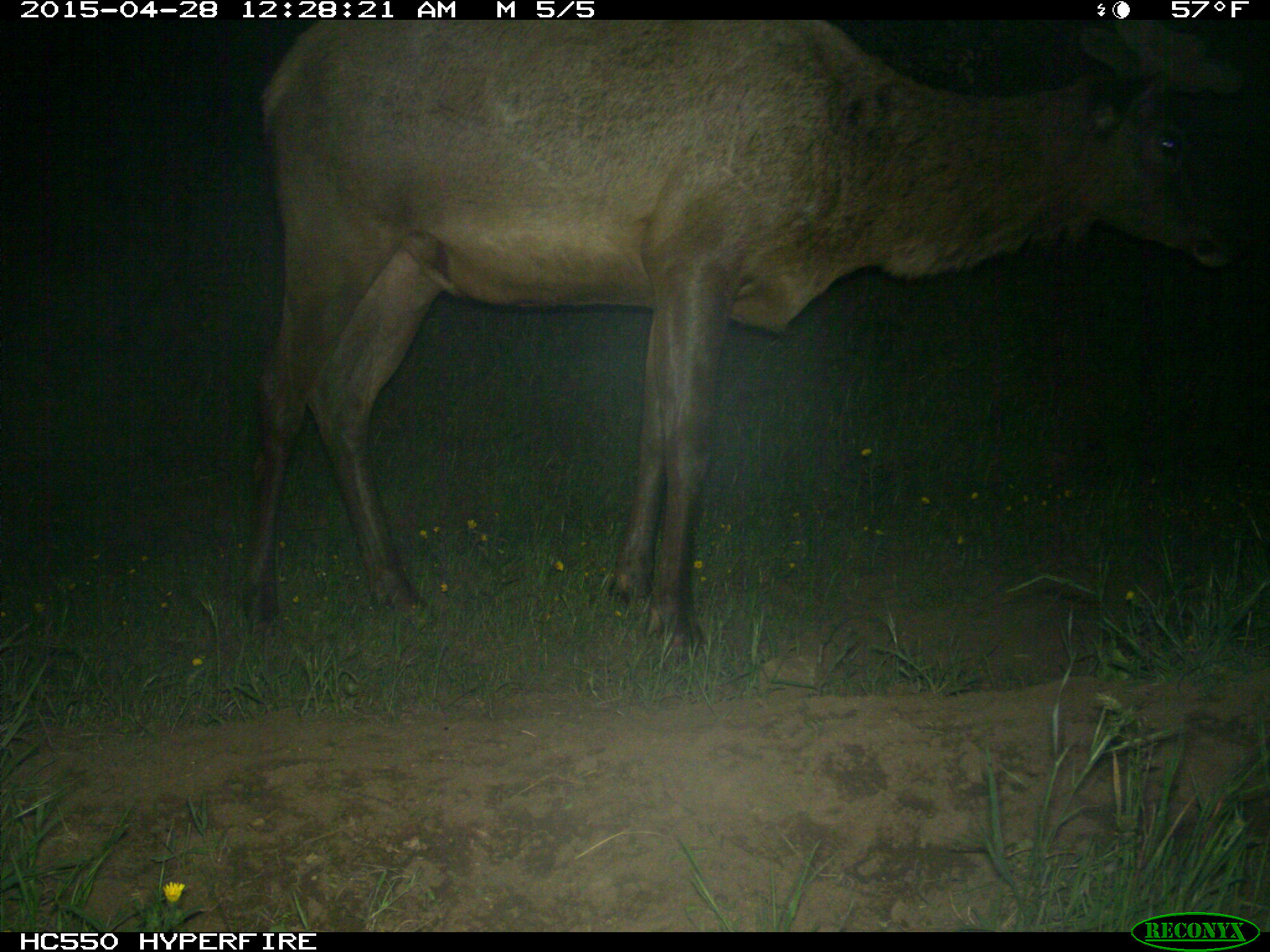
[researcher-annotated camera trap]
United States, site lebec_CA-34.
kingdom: Animalia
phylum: Chordata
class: Mammalia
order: Artiodactyla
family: Cervidae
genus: Cervus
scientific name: Cervus canadensis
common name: elk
Cervus canadensis (elk).